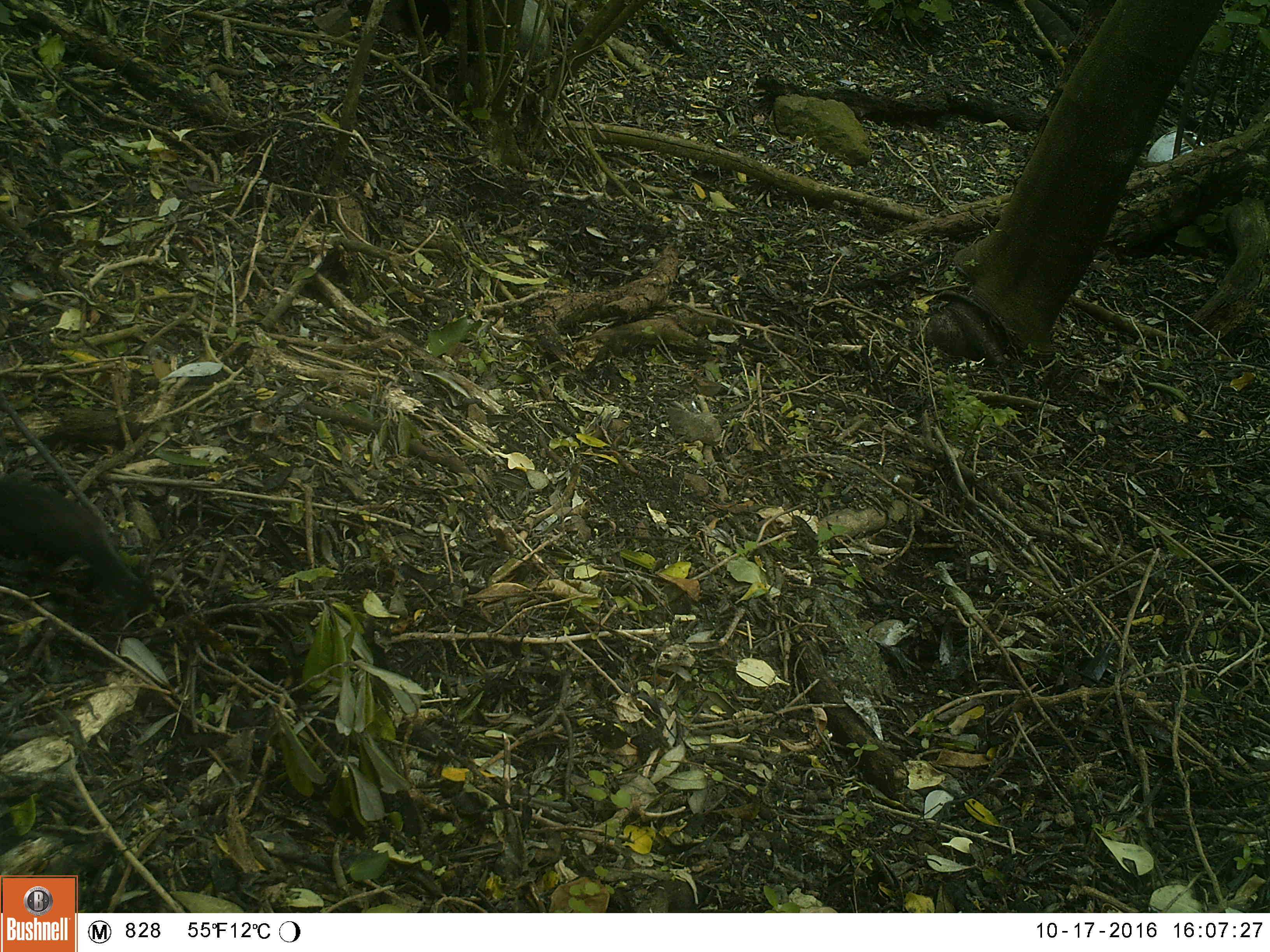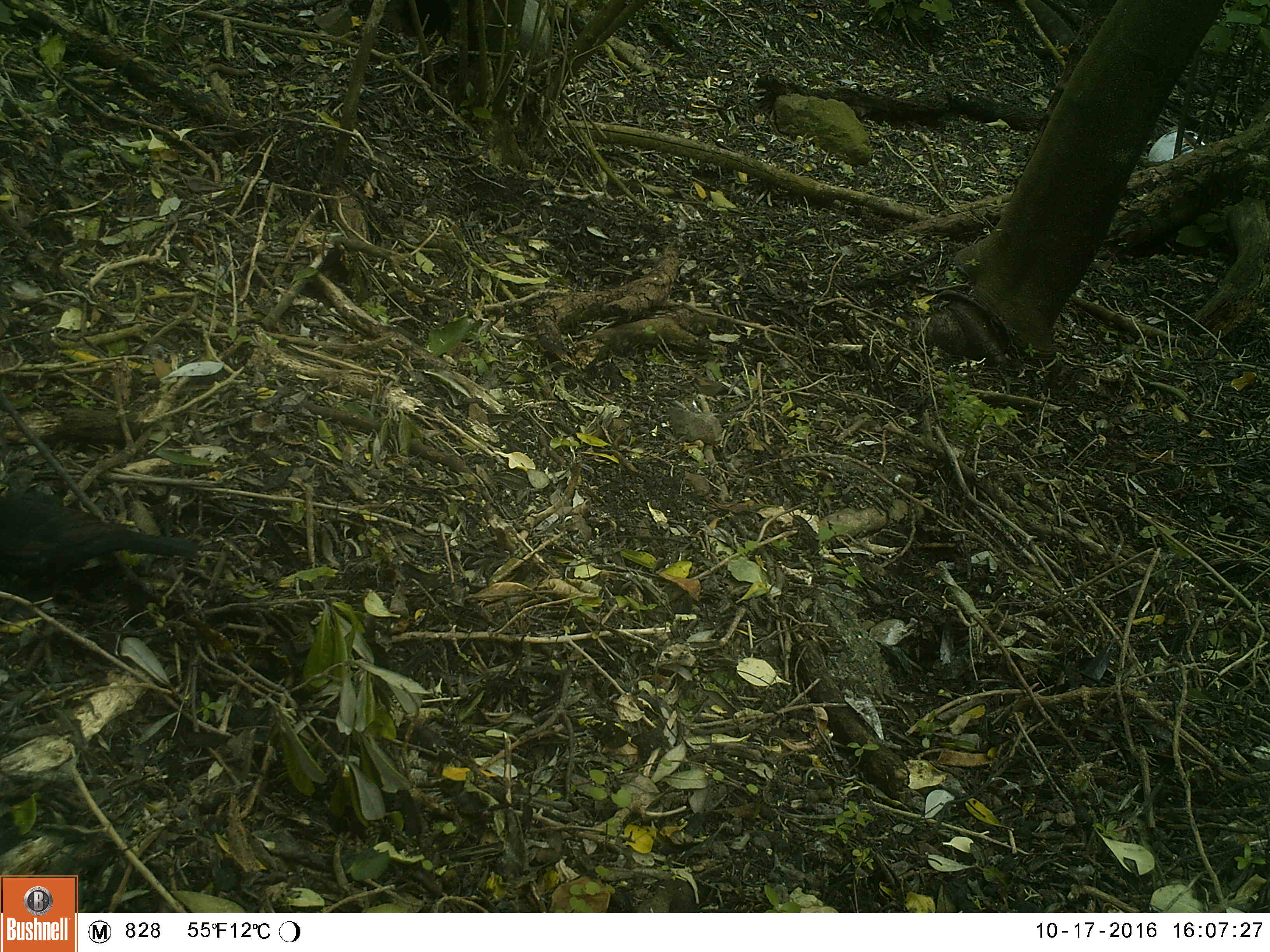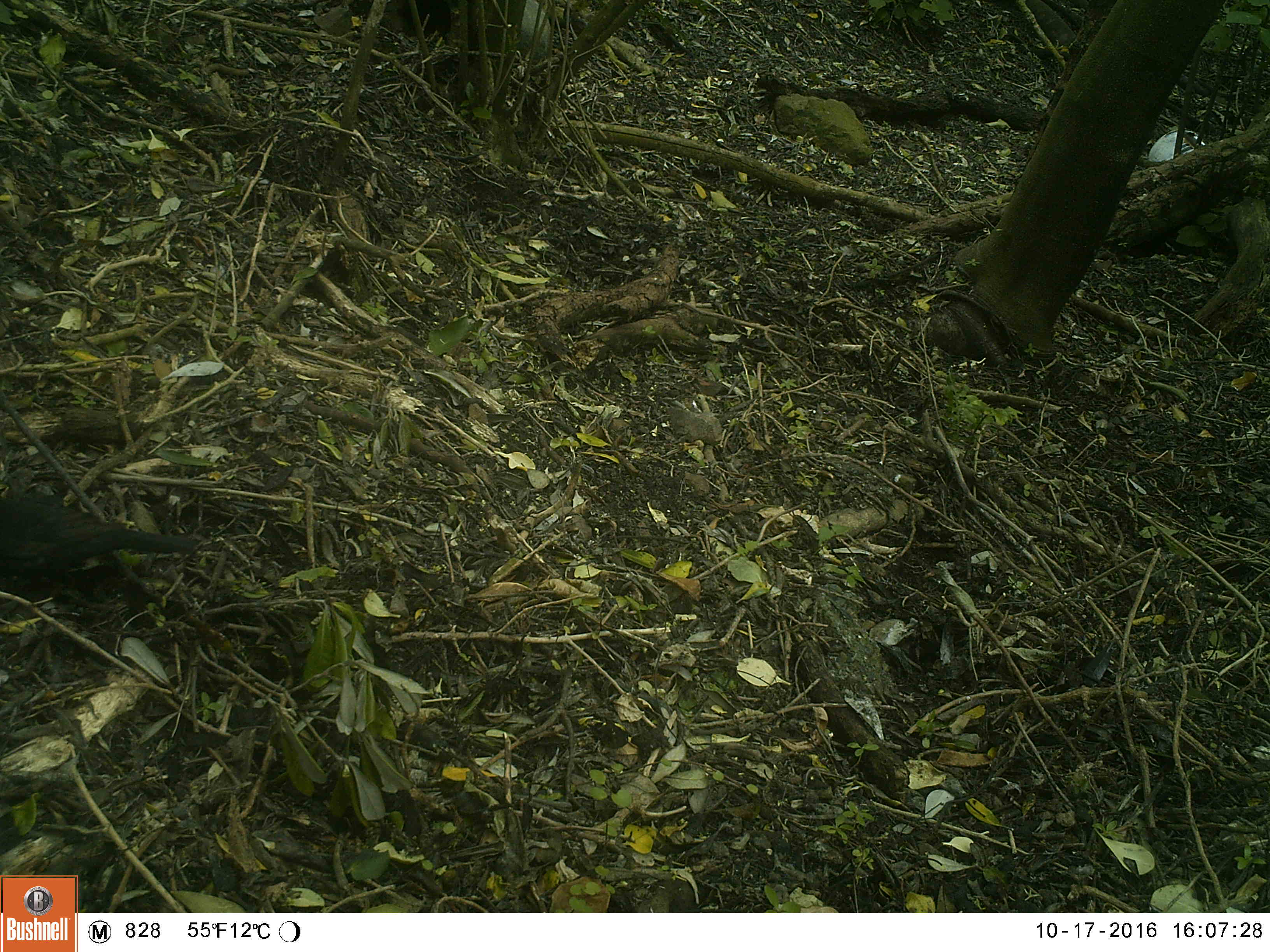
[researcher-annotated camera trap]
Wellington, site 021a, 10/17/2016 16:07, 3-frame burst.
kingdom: Animalia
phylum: Chordata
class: Aves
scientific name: Aves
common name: bird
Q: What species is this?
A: Bird (Aves).